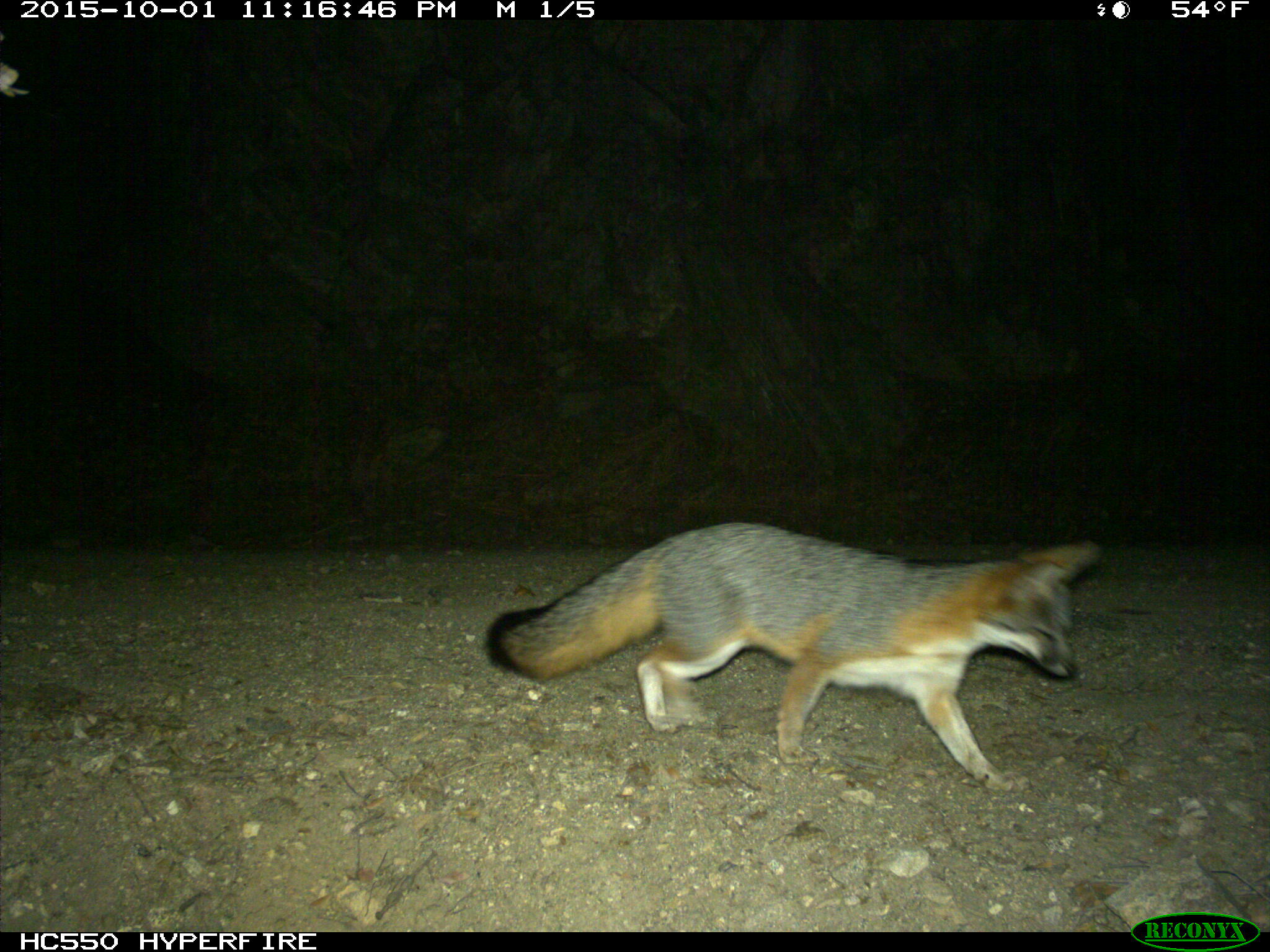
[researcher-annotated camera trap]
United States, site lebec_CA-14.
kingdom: Animalia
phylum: Chordata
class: Mammalia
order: Carnivora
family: Canidae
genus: Urocyon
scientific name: Urocyon cinereoargenteus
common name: gray fox